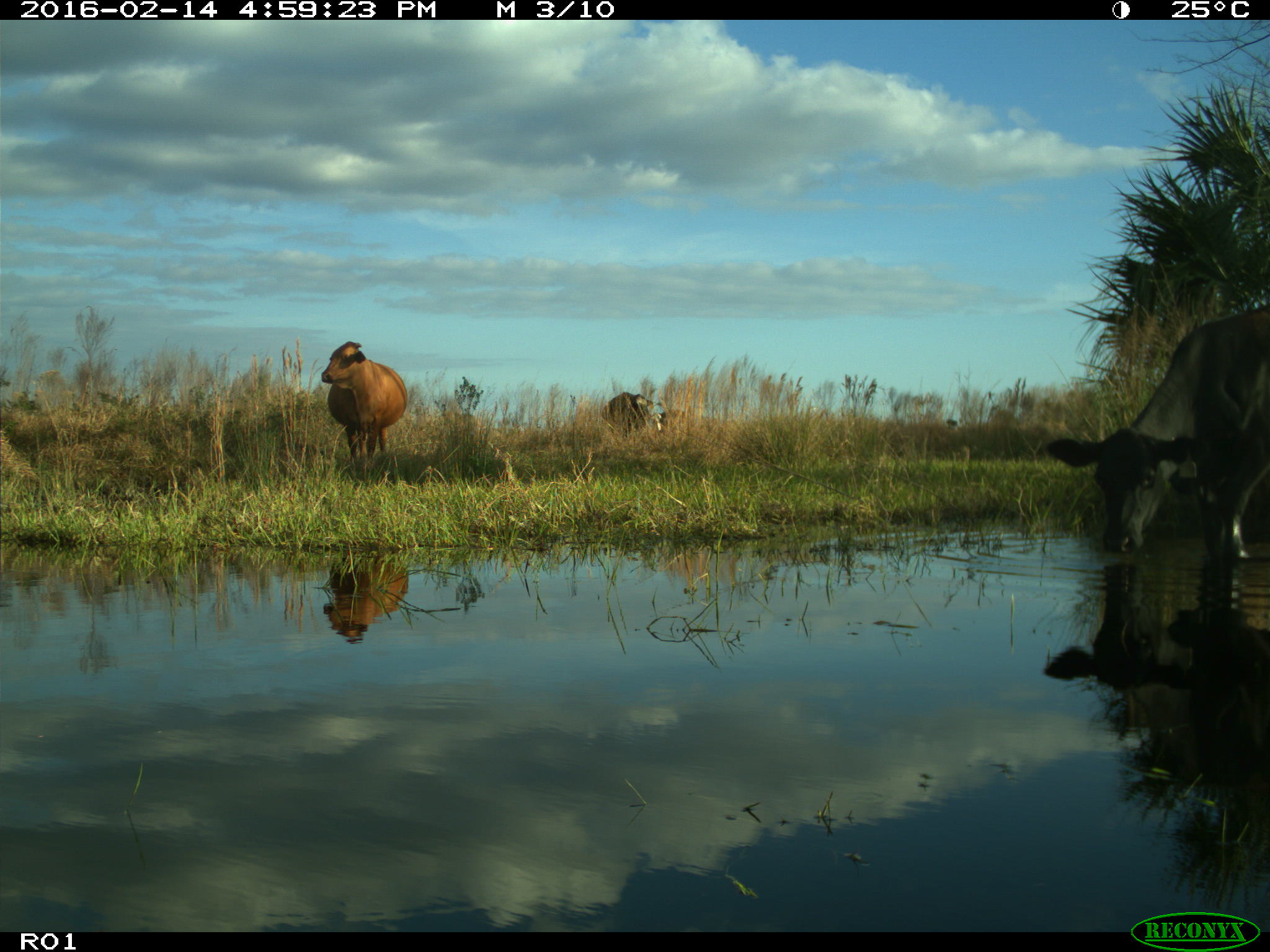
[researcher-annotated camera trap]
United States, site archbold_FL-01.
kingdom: Animalia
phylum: Chordata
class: Mammalia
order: Artiodactyla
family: Bovidae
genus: Bos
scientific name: Bos taurus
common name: domestic cow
Bos taurus (domestic cow).